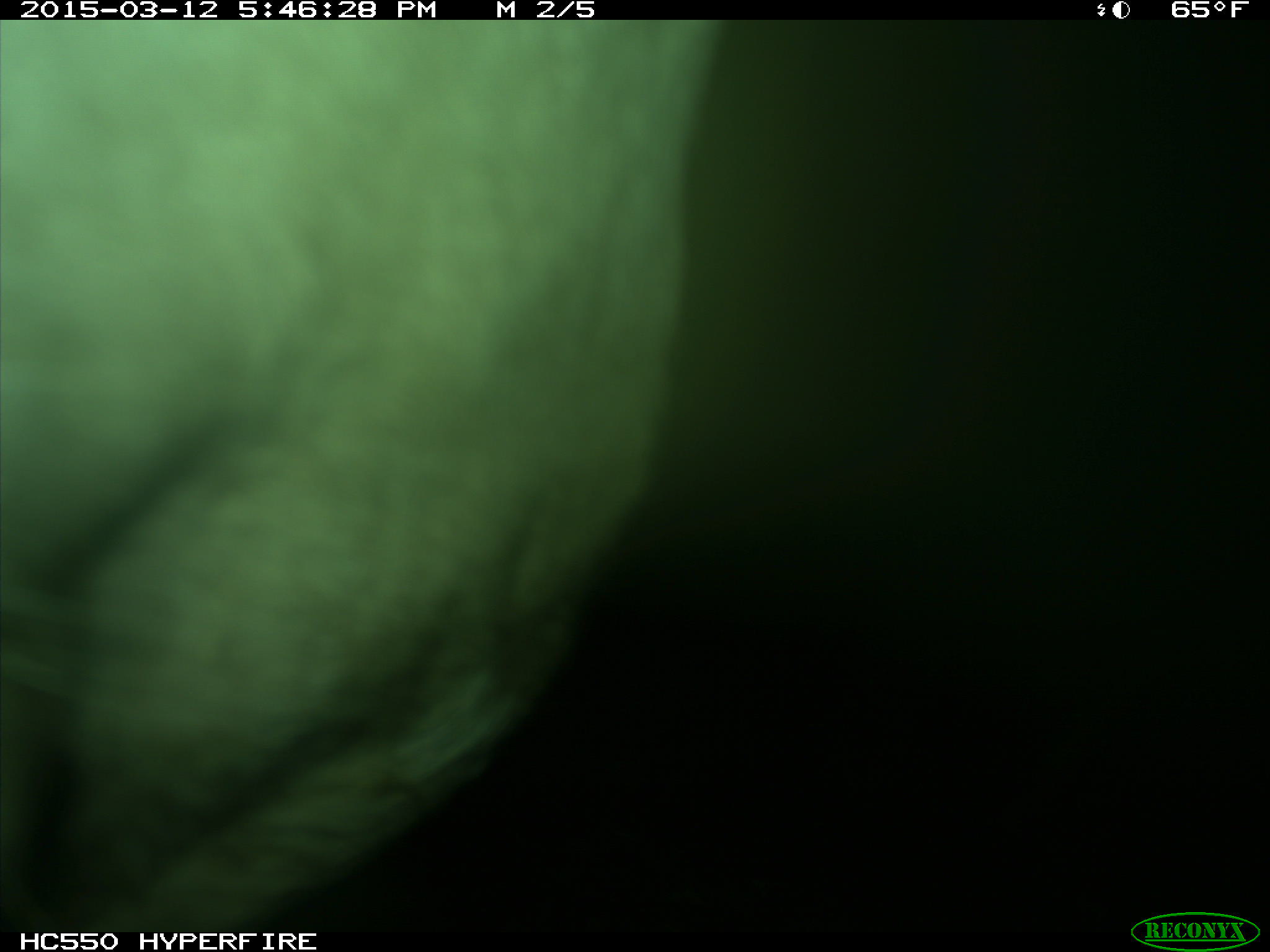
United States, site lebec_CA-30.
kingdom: Animalia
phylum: Chordata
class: Mammalia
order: Artiodactyla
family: Bovidae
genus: Bos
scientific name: Bos taurus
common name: domestic cow